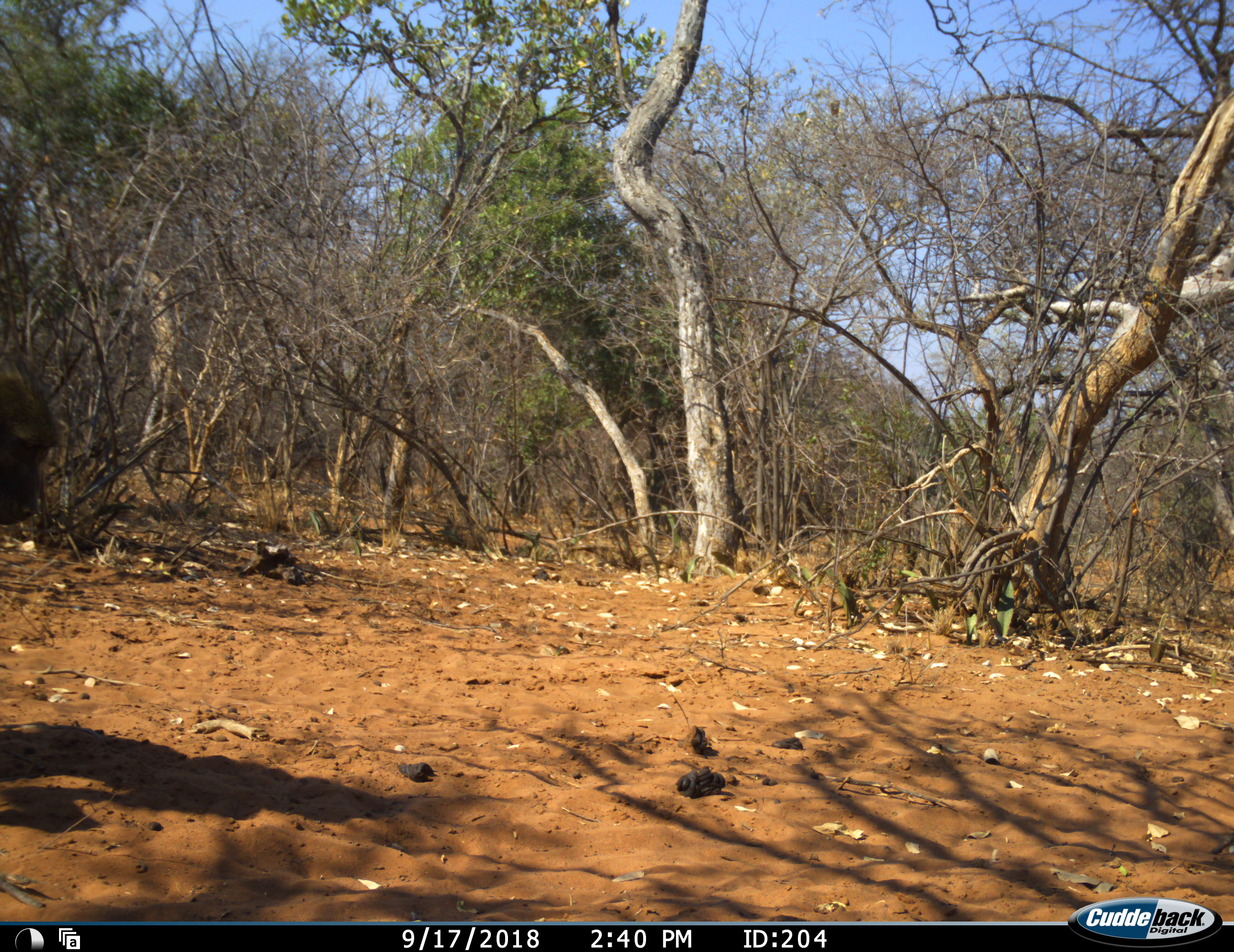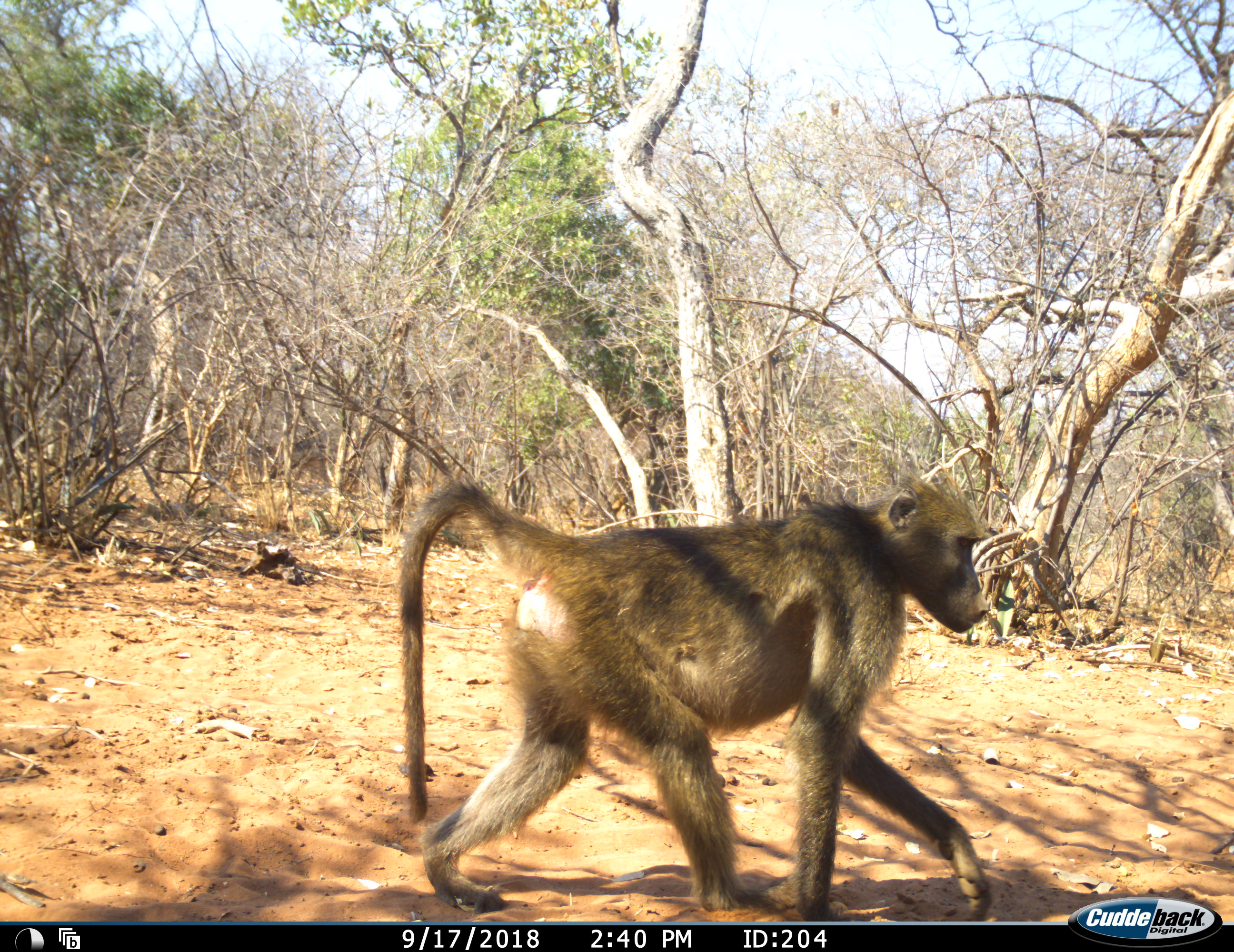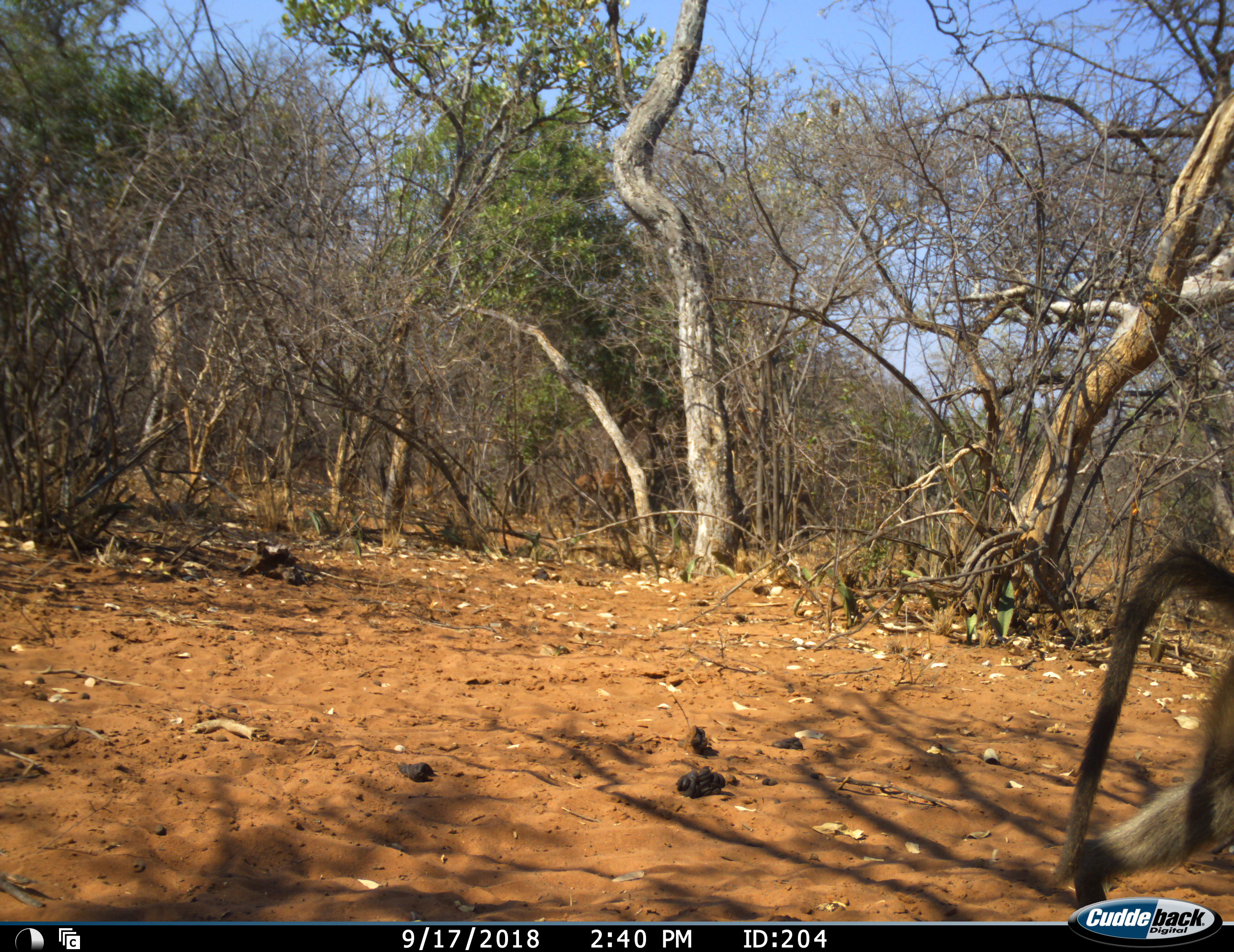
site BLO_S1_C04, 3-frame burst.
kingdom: Animalia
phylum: Chordata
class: Mammalia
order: Primates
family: Cercopithecidae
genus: Papio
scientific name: Papio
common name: baboon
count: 1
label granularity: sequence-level